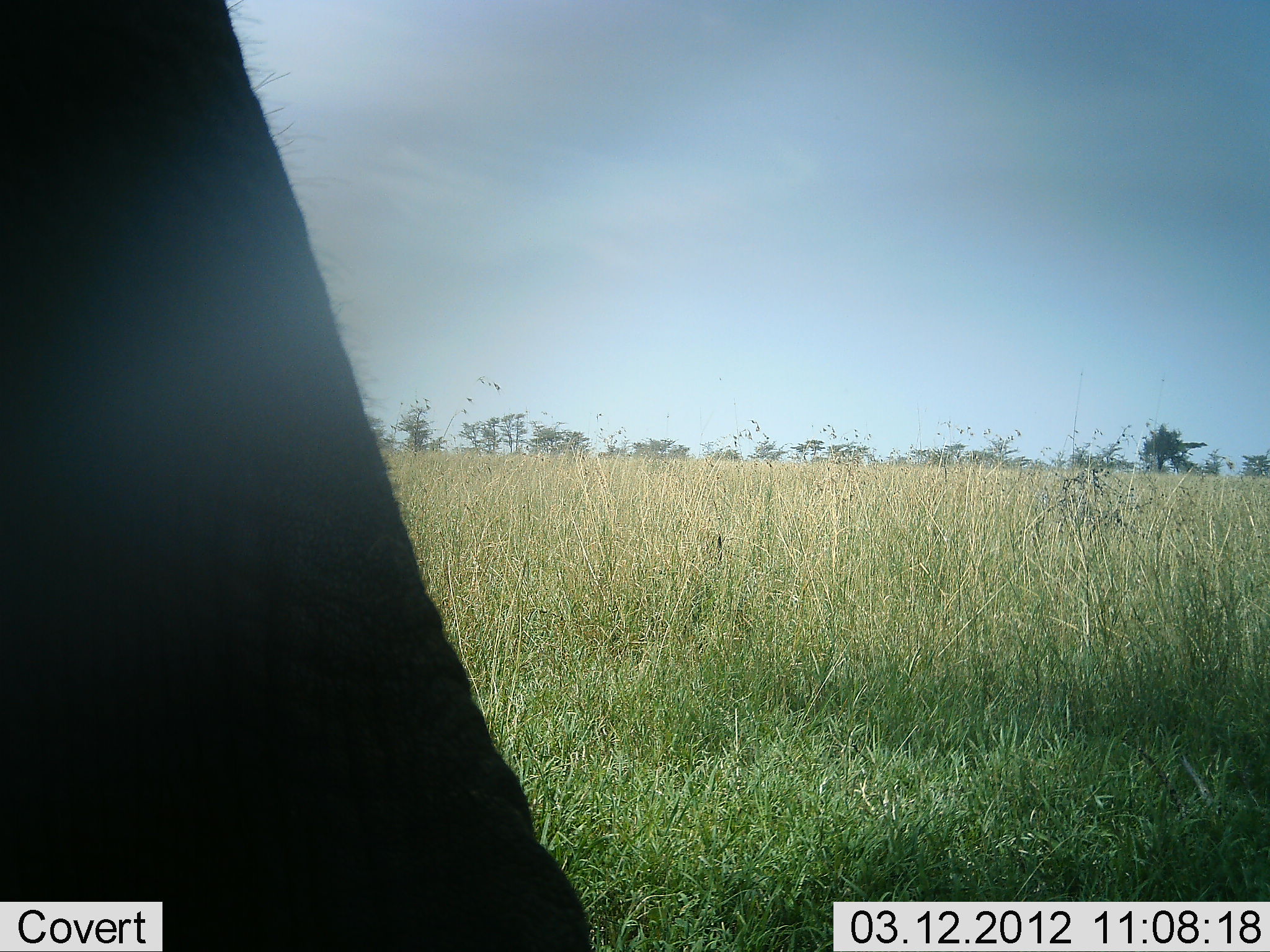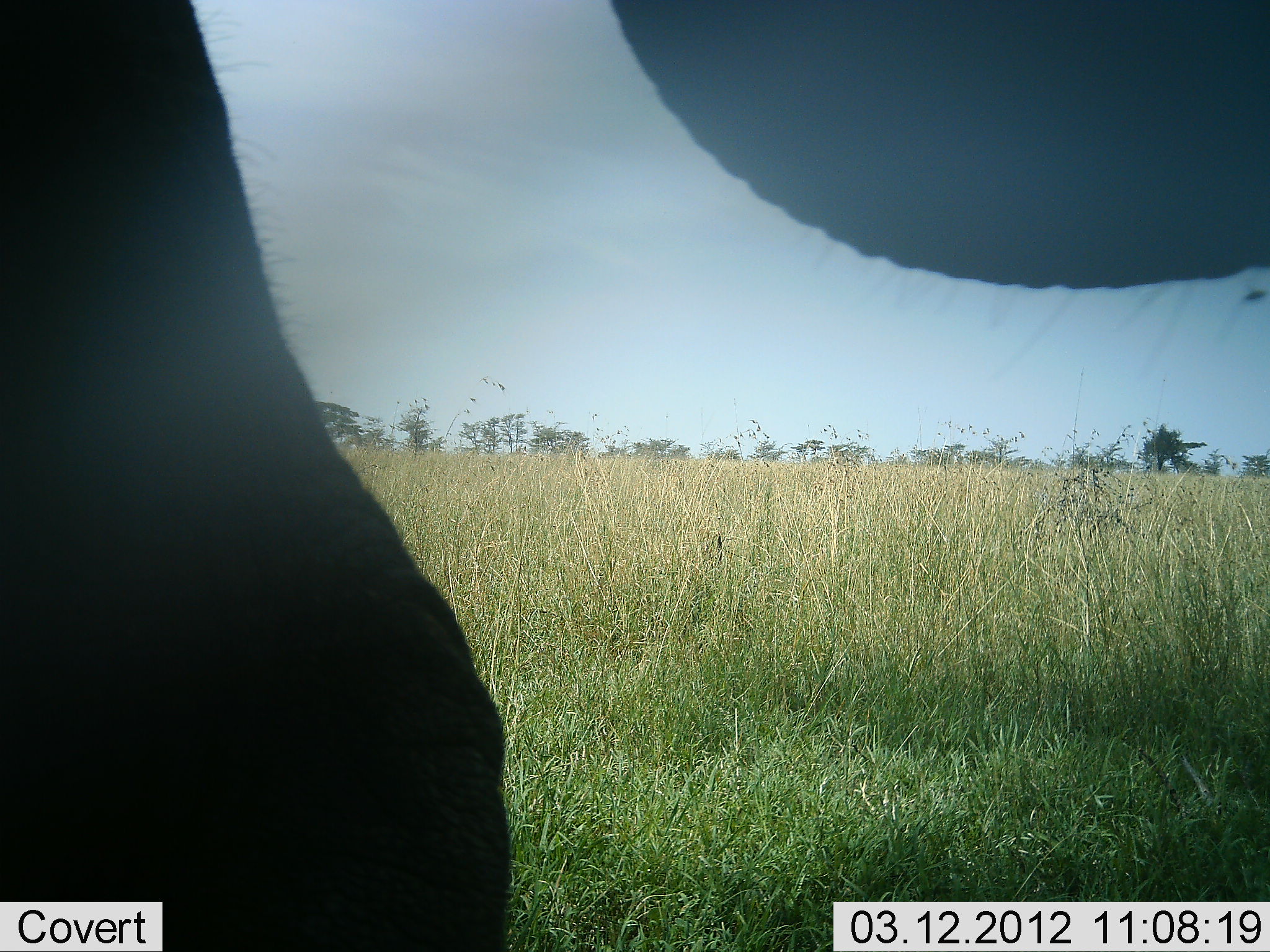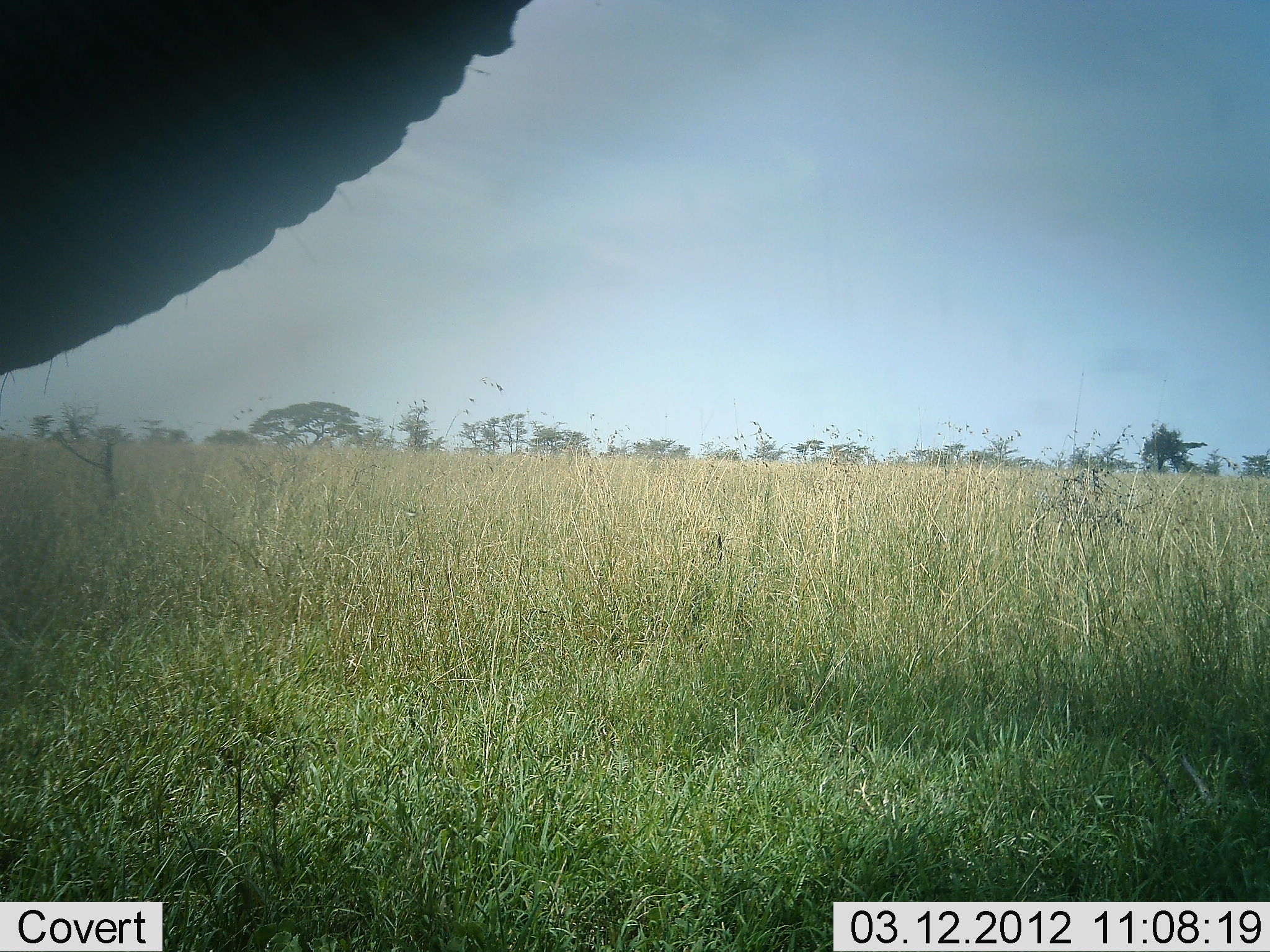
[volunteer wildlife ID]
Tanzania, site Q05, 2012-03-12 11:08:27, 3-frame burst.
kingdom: Animalia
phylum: Chordata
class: Mammalia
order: Proboscidea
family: Elephantidae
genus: Loxodonta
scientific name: Loxodonta africana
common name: african bush elephant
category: elephant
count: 1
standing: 50%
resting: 0%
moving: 35%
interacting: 5%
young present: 0%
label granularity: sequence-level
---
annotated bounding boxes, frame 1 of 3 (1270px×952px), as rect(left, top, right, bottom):
animal: rect(1, 0, 600, 951)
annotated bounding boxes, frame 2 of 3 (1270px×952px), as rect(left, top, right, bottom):
animal: rect(1, 0, 1269, 951)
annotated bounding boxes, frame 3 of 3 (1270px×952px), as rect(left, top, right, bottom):
animal: rect(0, 0, 535, 374)